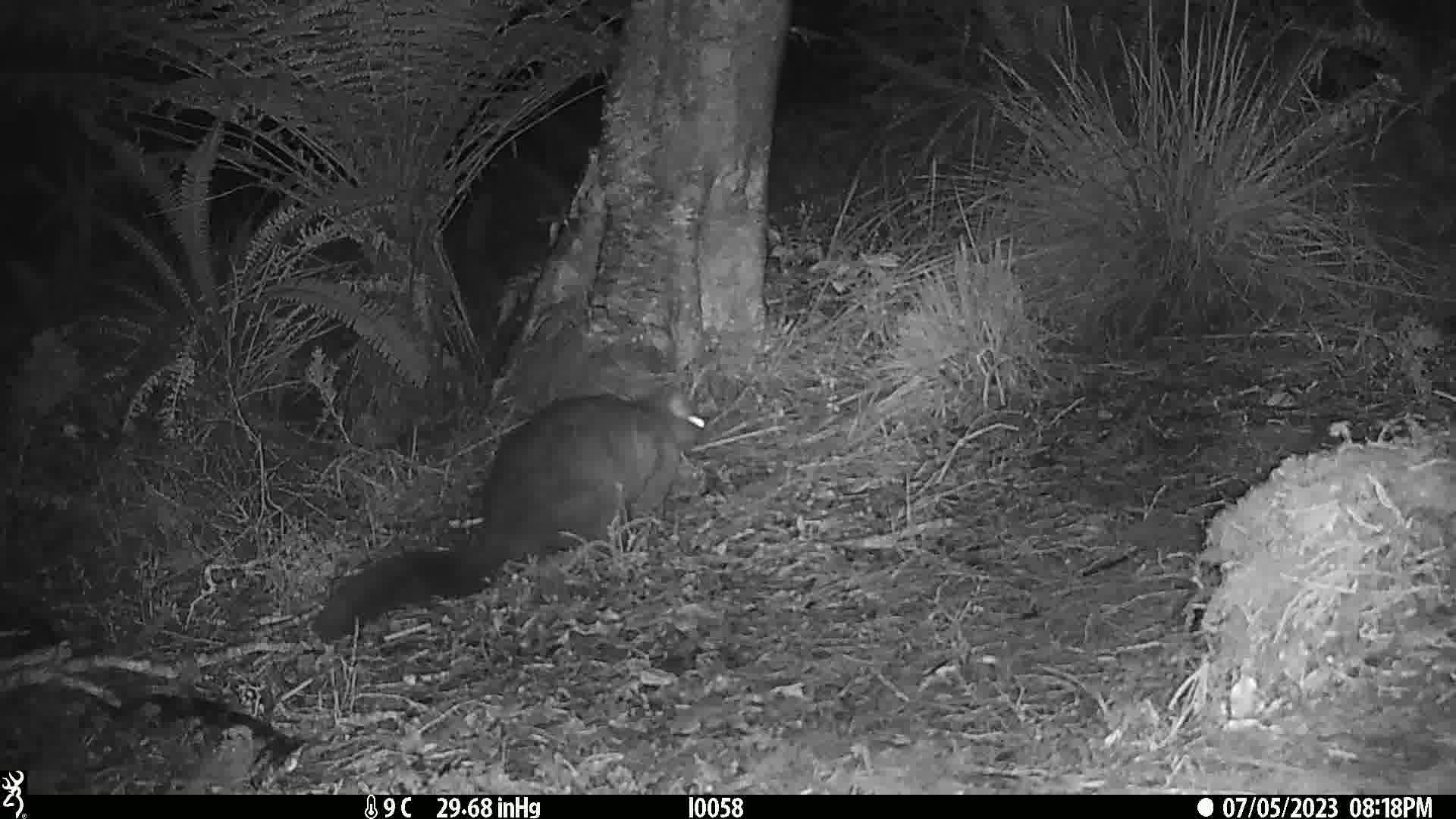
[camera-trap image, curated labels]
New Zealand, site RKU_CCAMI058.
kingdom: Animalia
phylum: Chordata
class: Mammalia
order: Diprotodontia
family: Phalangeridae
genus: Trichosurus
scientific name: Trichosurus vulpecula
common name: common brushtail possum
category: possum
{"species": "possum (common brushtail possum) (Trichosurus vulpecula)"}